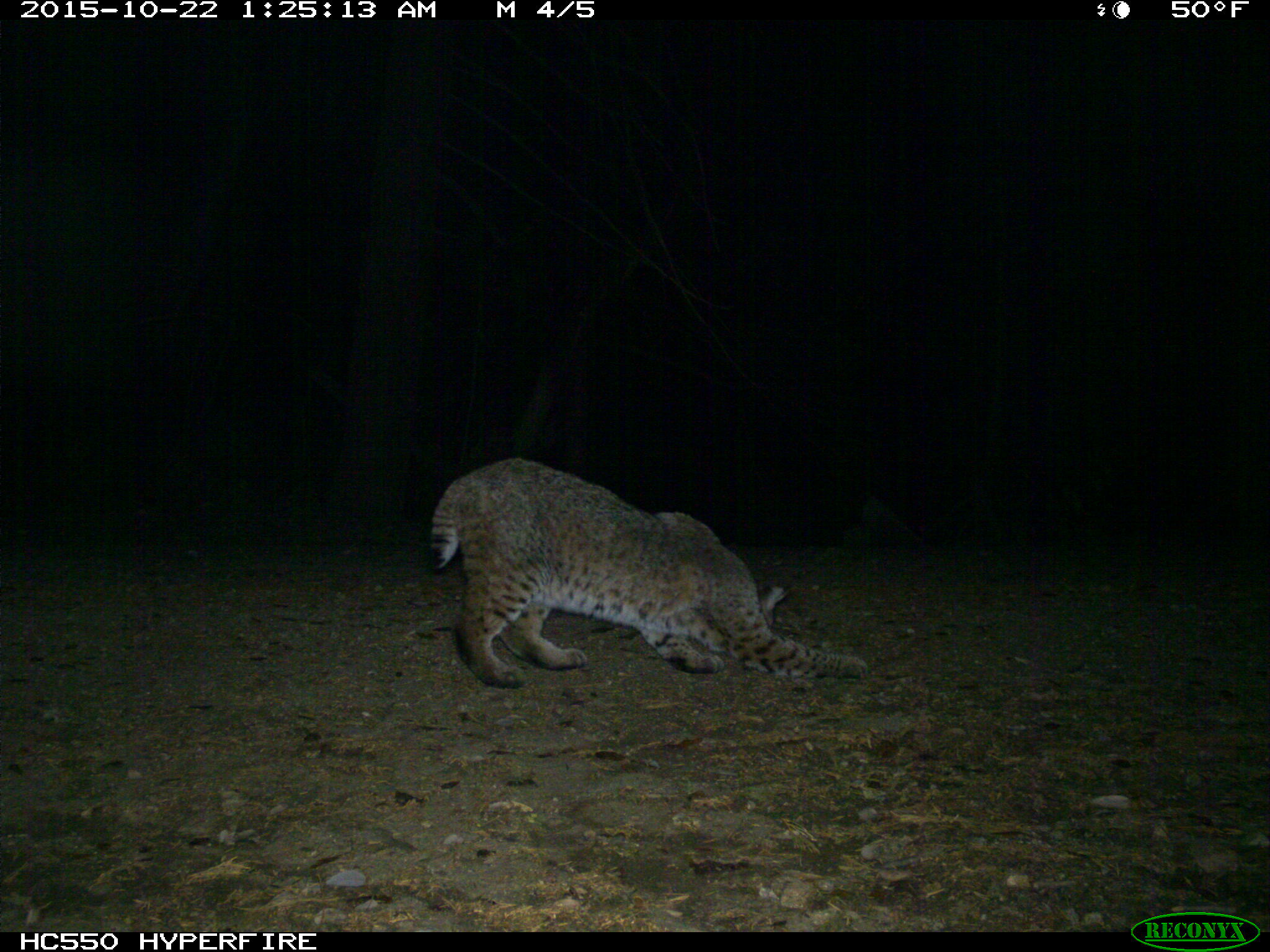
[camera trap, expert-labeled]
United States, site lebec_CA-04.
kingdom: Animalia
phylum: Chordata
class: Mammalia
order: Carnivora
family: Felidae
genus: Lynx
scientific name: Lynx rufus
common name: bobcat